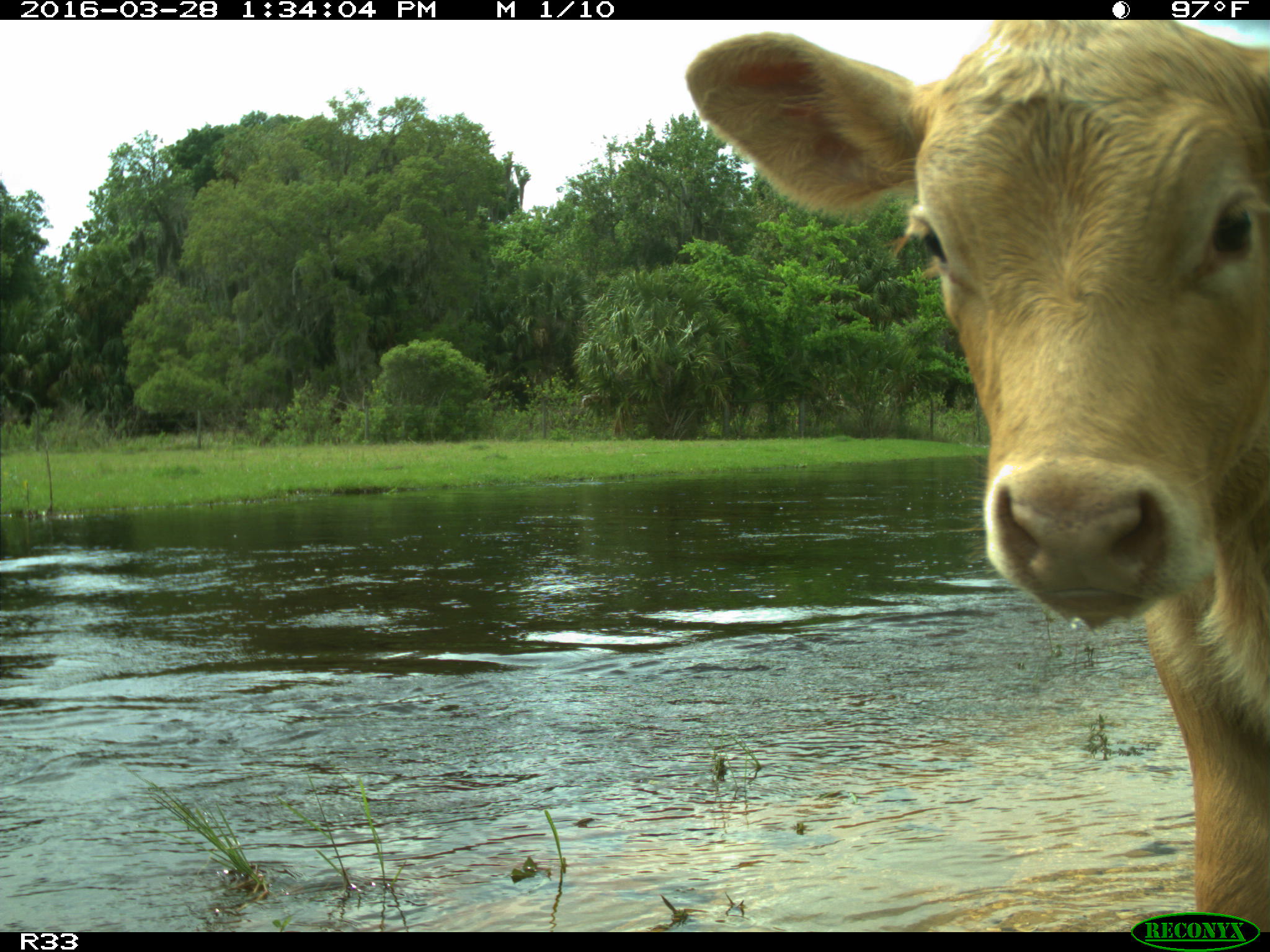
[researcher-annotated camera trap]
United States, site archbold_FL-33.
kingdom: Animalia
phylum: Chordata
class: Mammalia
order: Artiodactyla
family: Bovidae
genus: Bos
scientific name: Bos taurus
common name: domestic cow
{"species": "Bos taurus (domestic cow)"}